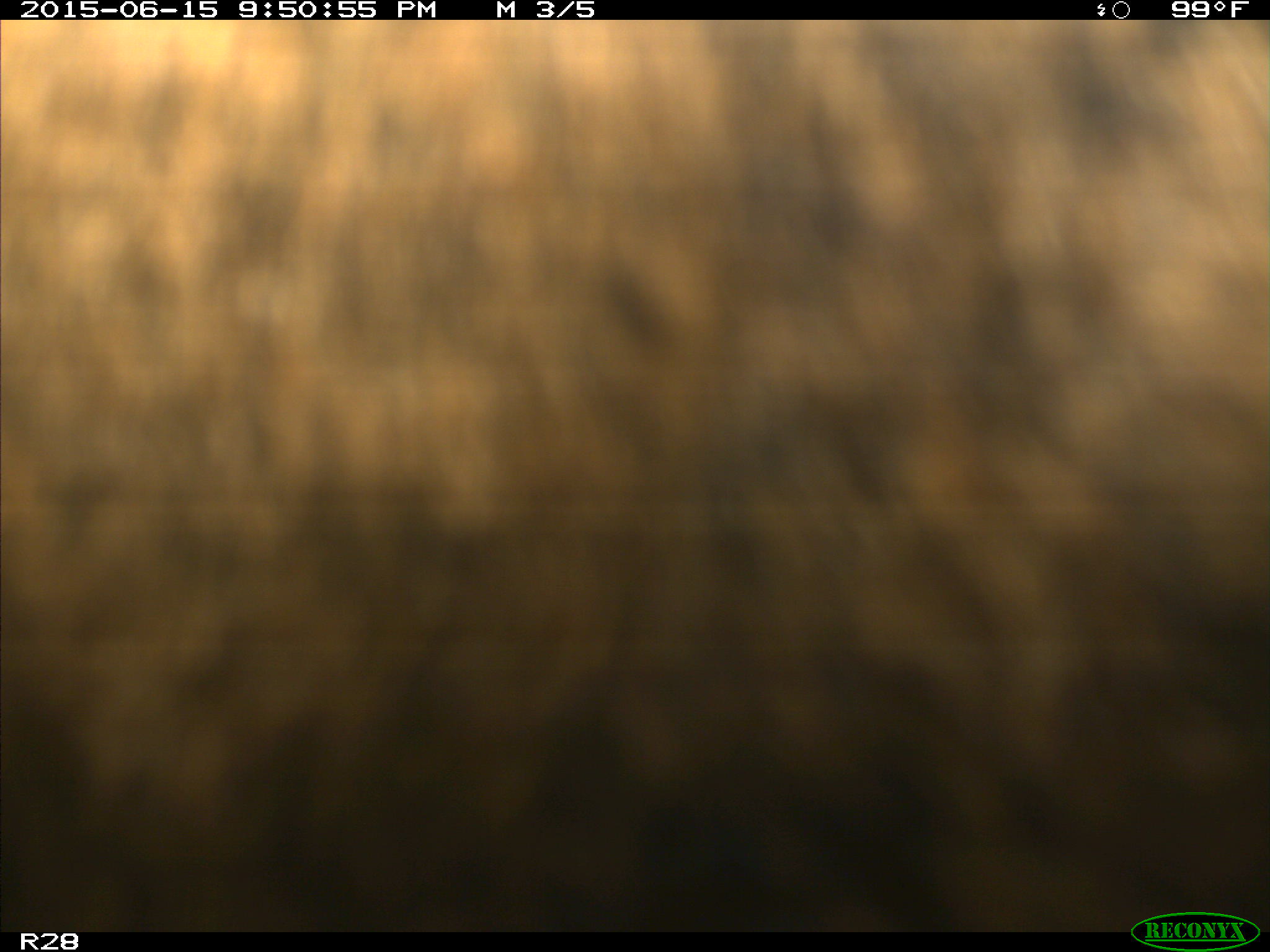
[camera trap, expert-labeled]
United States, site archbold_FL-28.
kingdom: Animalia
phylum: Chordata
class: Mammalia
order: Artiodactyla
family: Bovidae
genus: Bos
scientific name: Bos taurus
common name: domestic cow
Bos taurus (domestic cow).